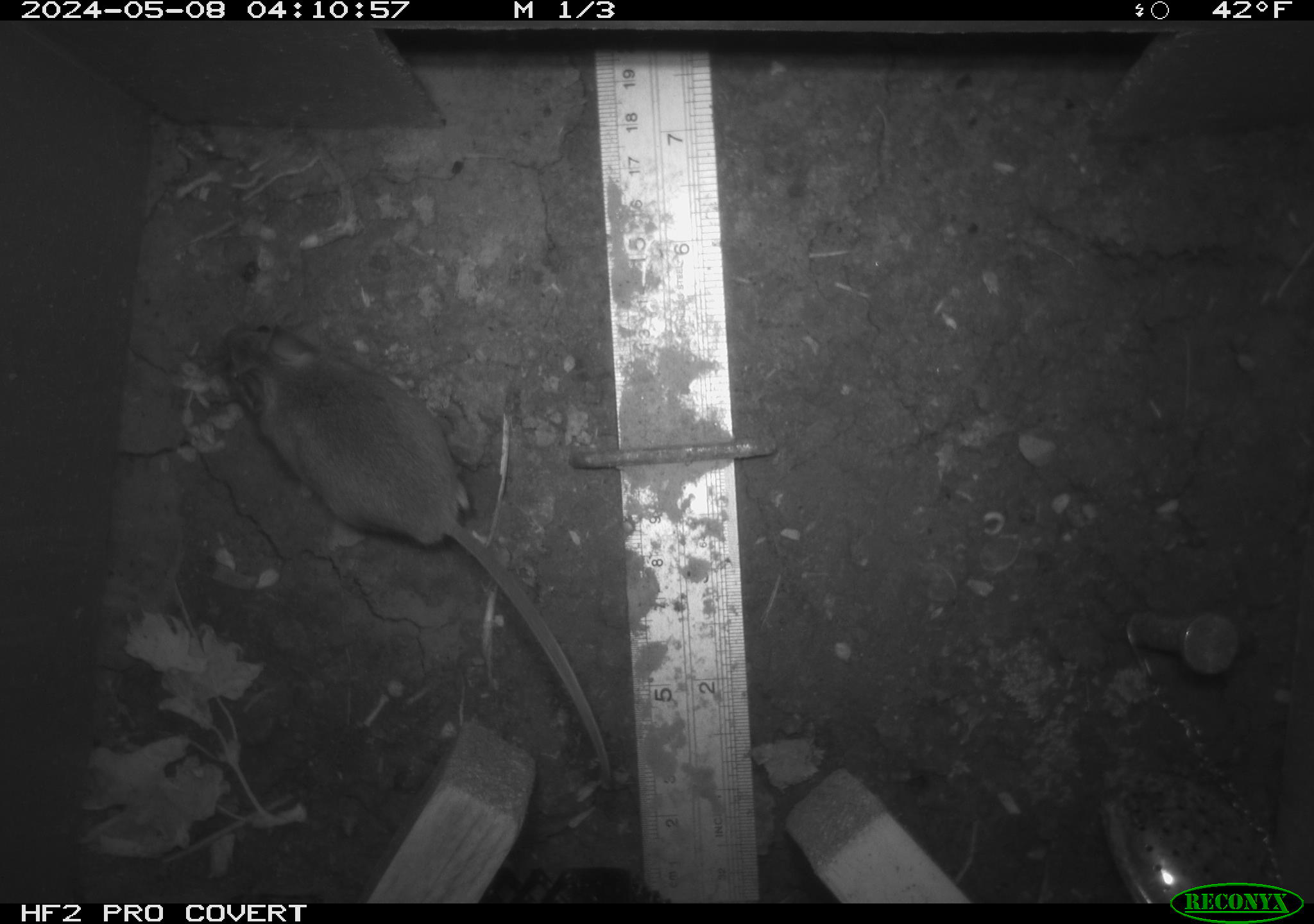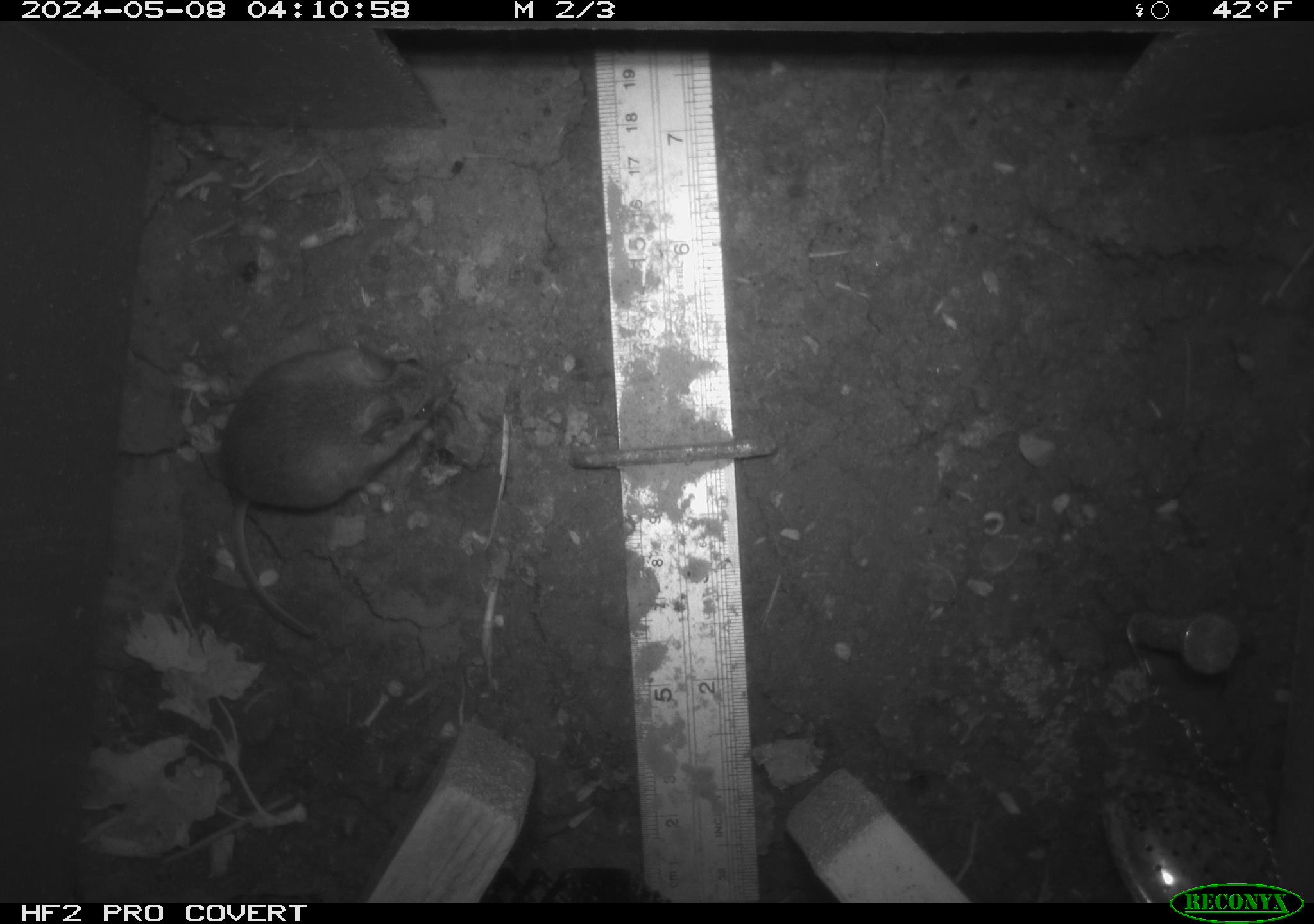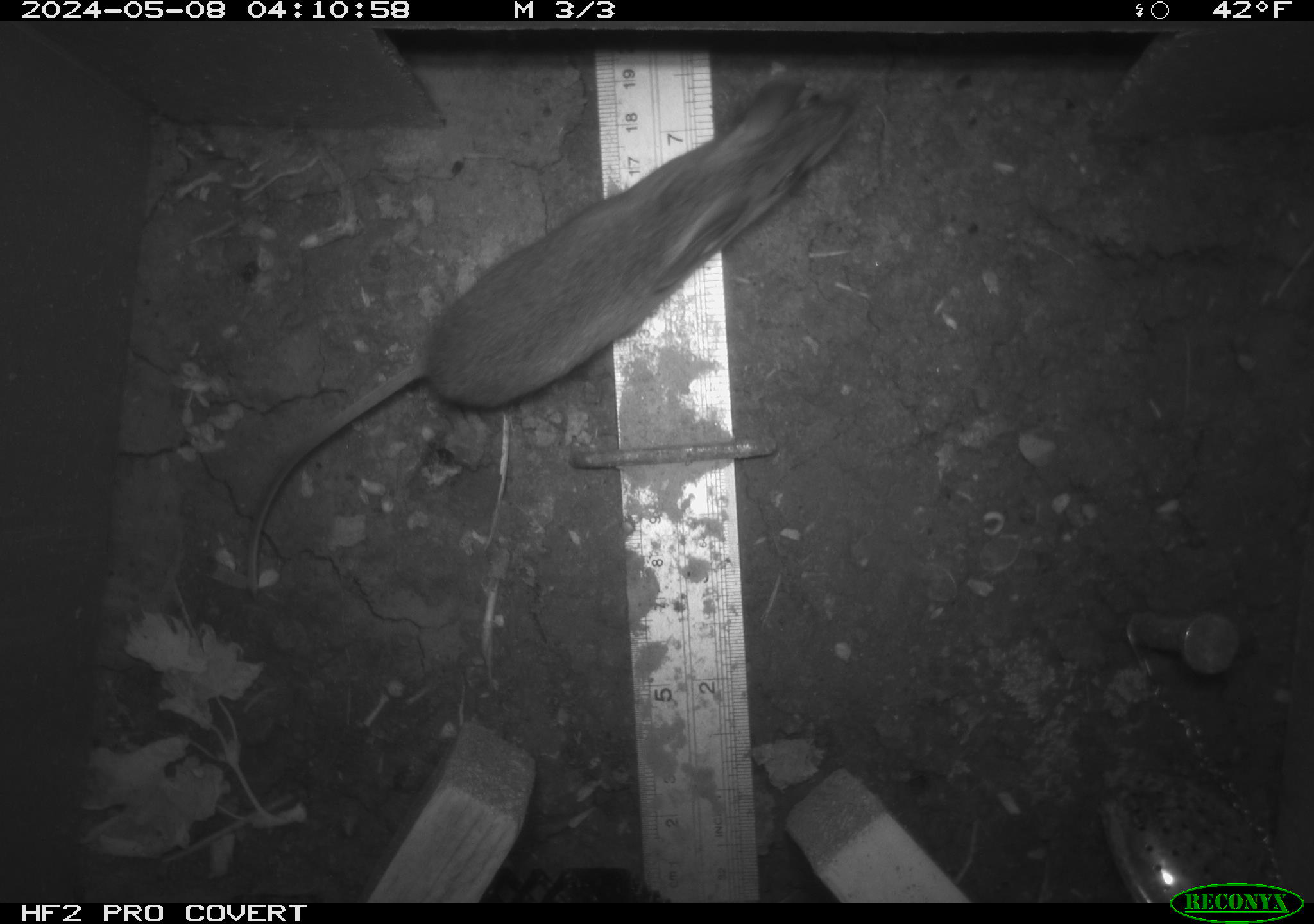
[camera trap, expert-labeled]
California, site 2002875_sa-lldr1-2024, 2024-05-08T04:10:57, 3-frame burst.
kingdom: Animalia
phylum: Chordata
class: Mammalia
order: Rodentia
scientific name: Rodentia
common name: mouse species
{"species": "mouse species (Rodentia)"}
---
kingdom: Animalia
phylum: Chordata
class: Mammalia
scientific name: Mammalia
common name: mammal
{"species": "mammal (Mammalia)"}